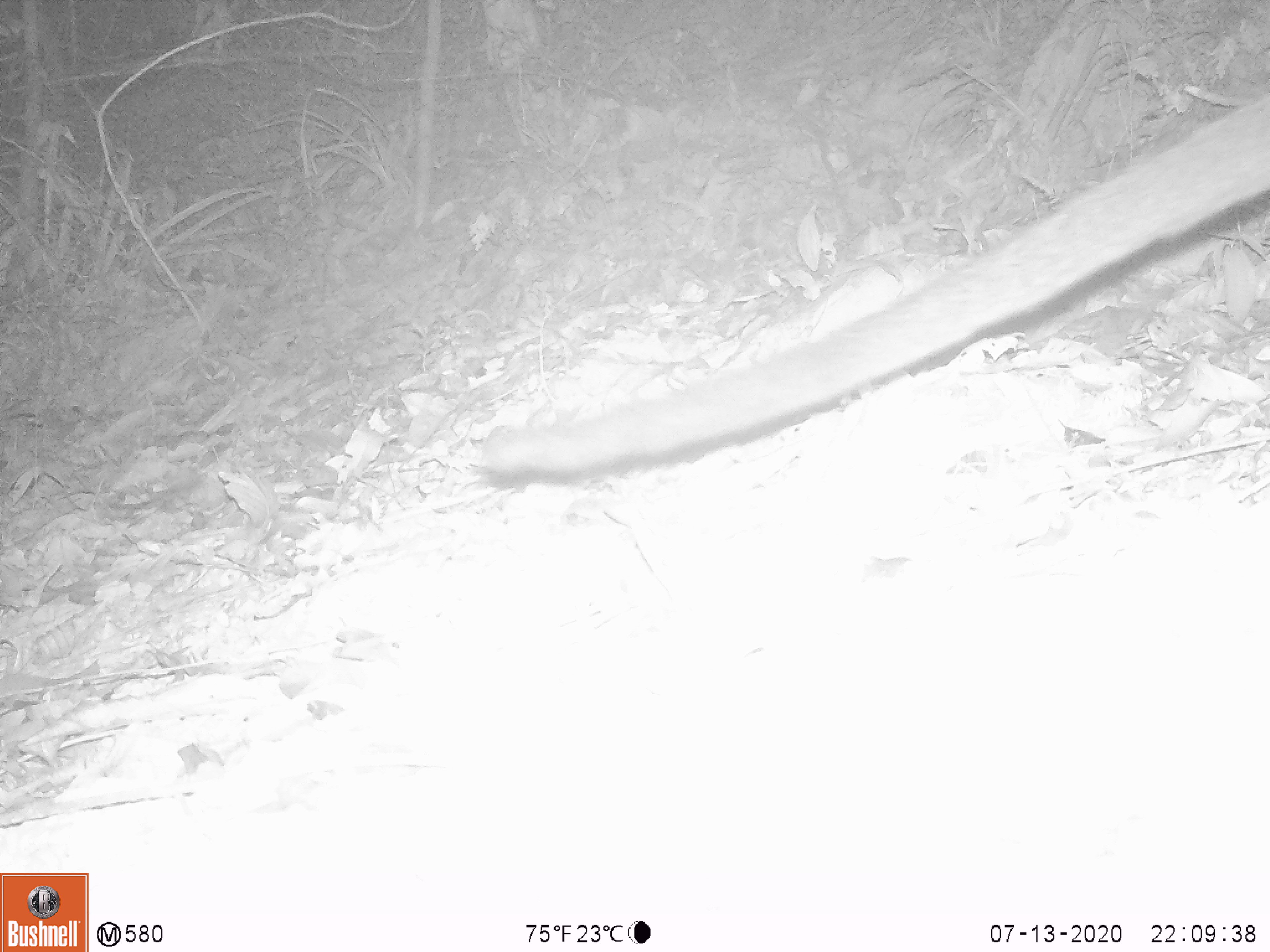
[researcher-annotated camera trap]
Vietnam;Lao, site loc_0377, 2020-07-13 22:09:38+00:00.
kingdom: Animalia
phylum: Chordata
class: Mammalia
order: Carnivora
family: Viverridae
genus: Paguma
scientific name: Paguma larvata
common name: masked palm civet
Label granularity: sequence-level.